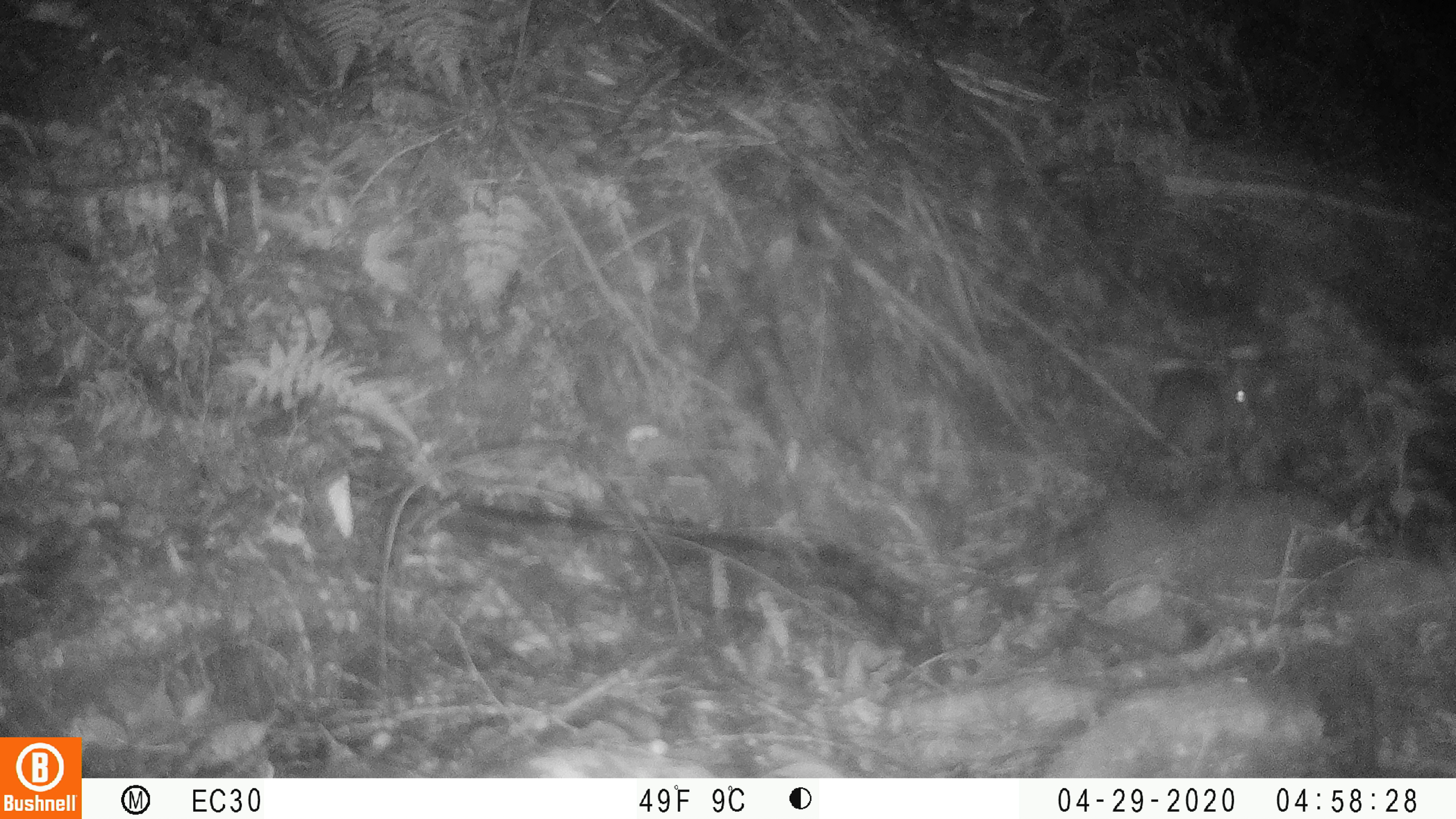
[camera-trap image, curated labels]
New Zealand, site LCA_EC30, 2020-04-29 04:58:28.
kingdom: Animalia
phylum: Chordata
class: Mammalia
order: Rodentia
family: Muridae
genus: Rattus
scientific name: Rattus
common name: rat